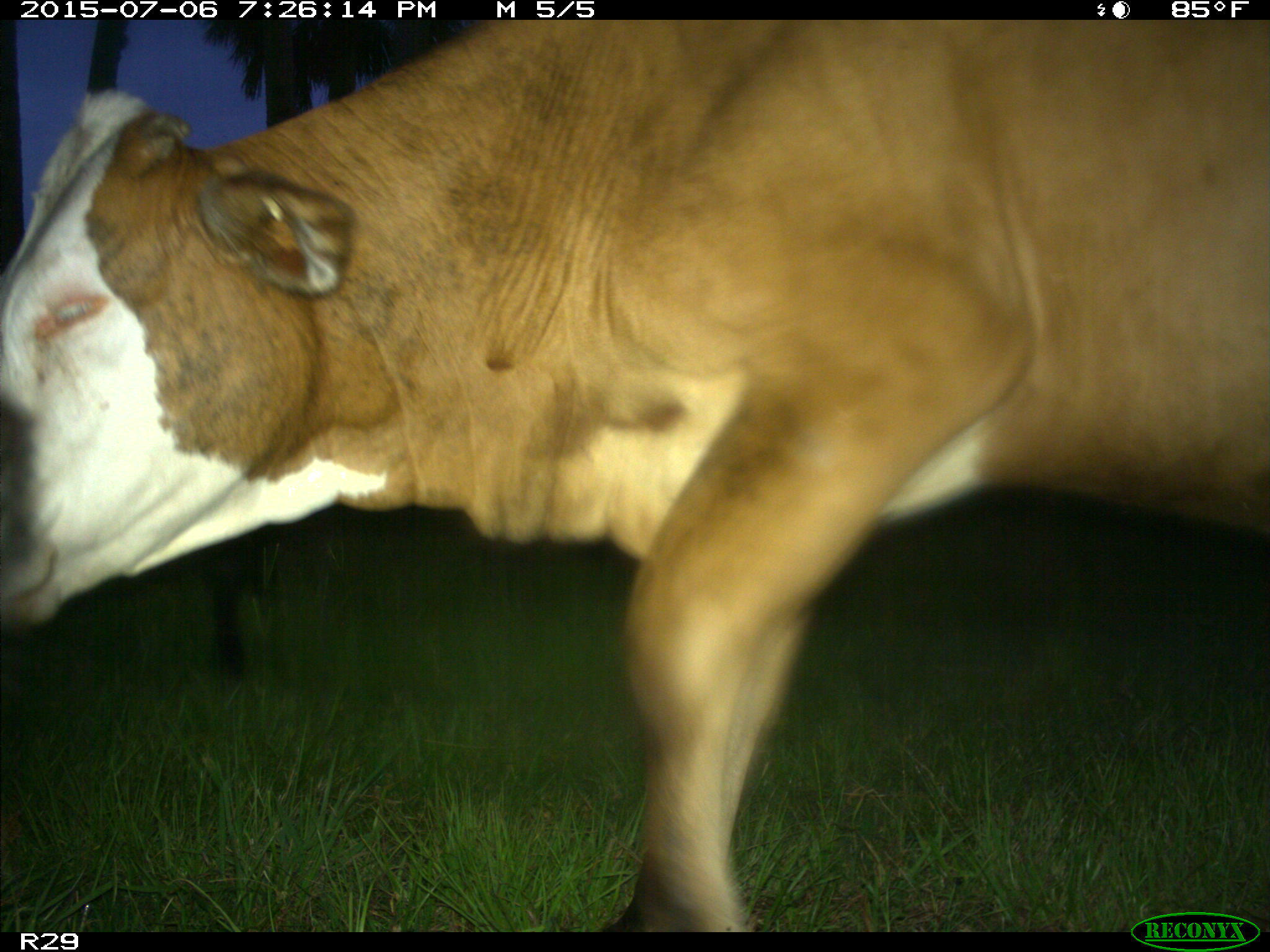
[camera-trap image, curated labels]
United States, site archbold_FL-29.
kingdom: Animalia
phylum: Chordata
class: Mammalia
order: Artiodactyla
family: Bovidae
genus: Bos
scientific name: Bos taurus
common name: domestic cow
Bos taurus (domestic cow).